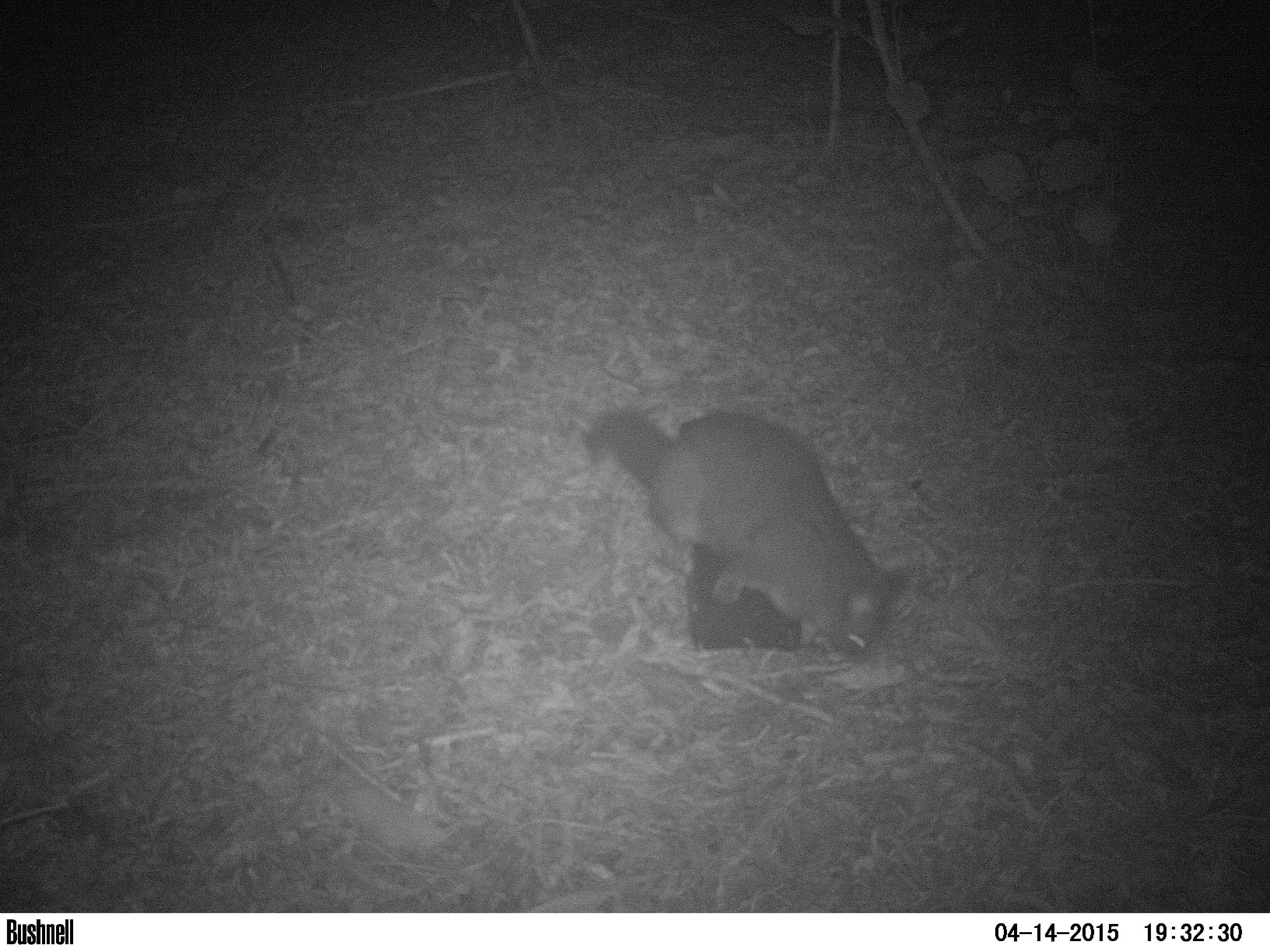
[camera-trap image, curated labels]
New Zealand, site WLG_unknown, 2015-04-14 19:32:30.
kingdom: Animalia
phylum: Chordata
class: Mammalia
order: Diprotodontia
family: Phalangeridae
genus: Trichosurus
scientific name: Trichosurus vulpecula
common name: common brushtail possum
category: possum